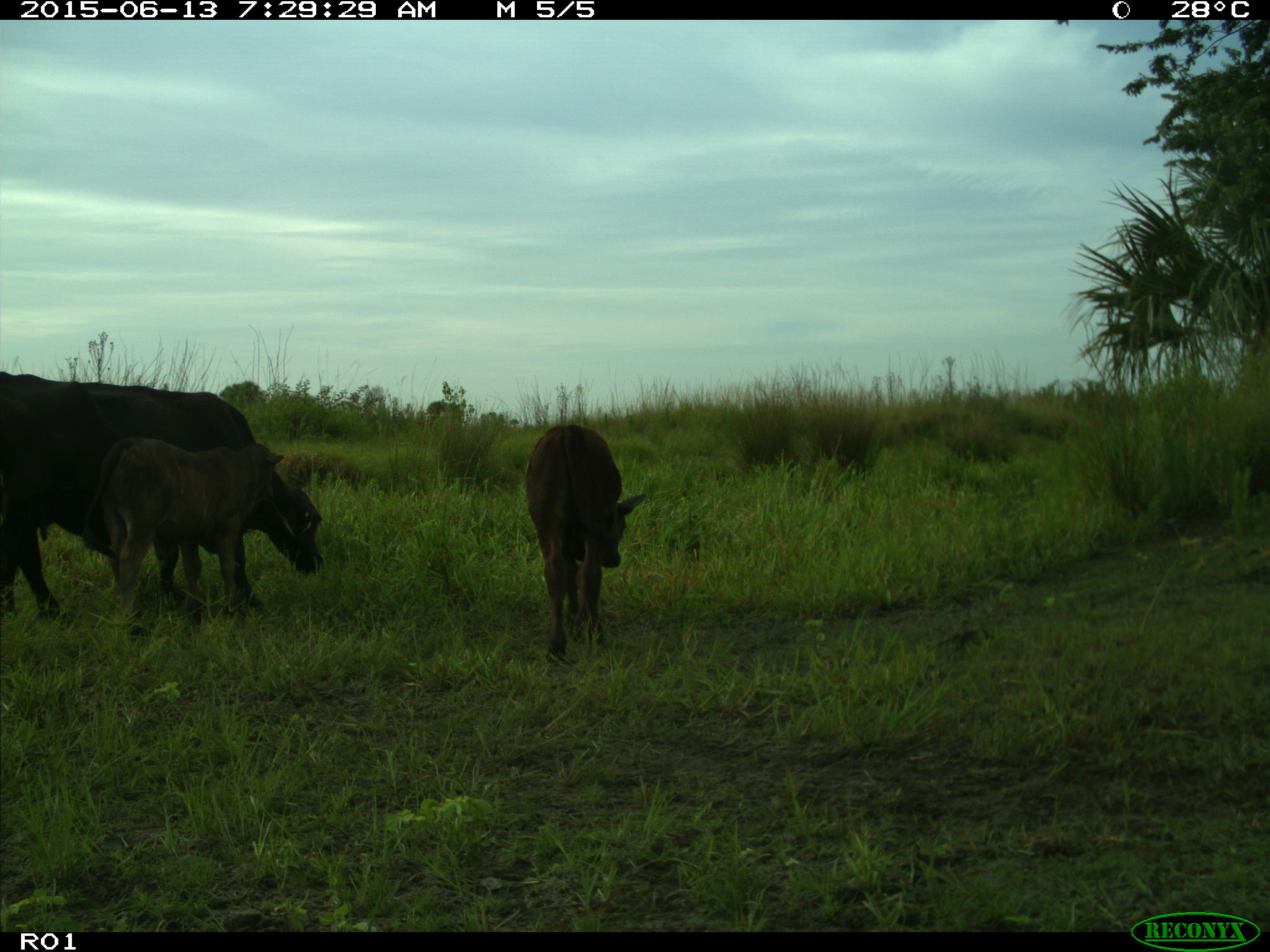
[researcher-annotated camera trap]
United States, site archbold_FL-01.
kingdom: Animalia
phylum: Chordata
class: Mammalia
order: Artiodactyla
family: Bovidae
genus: Bos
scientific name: Bos taurus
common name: domestic cow